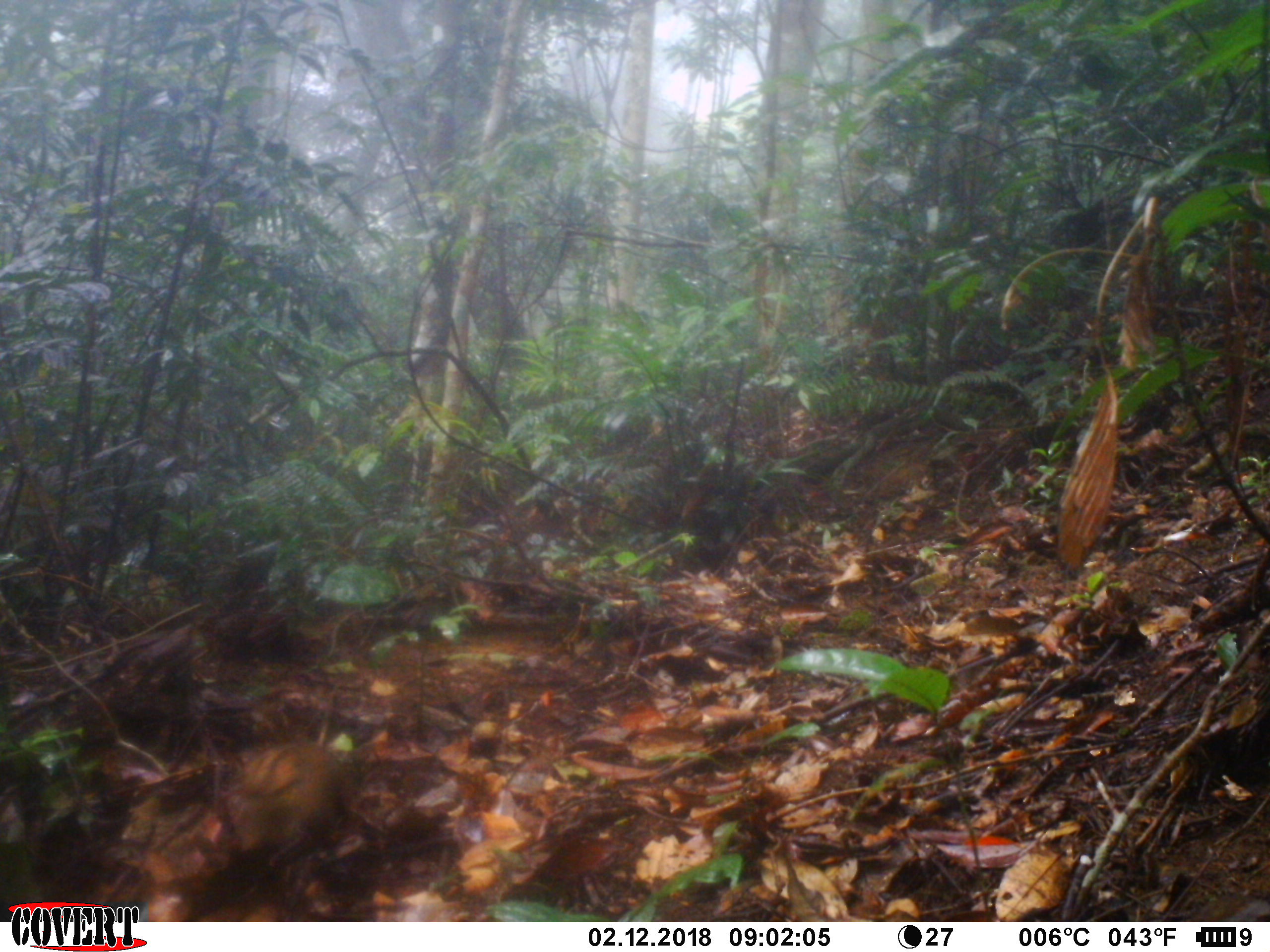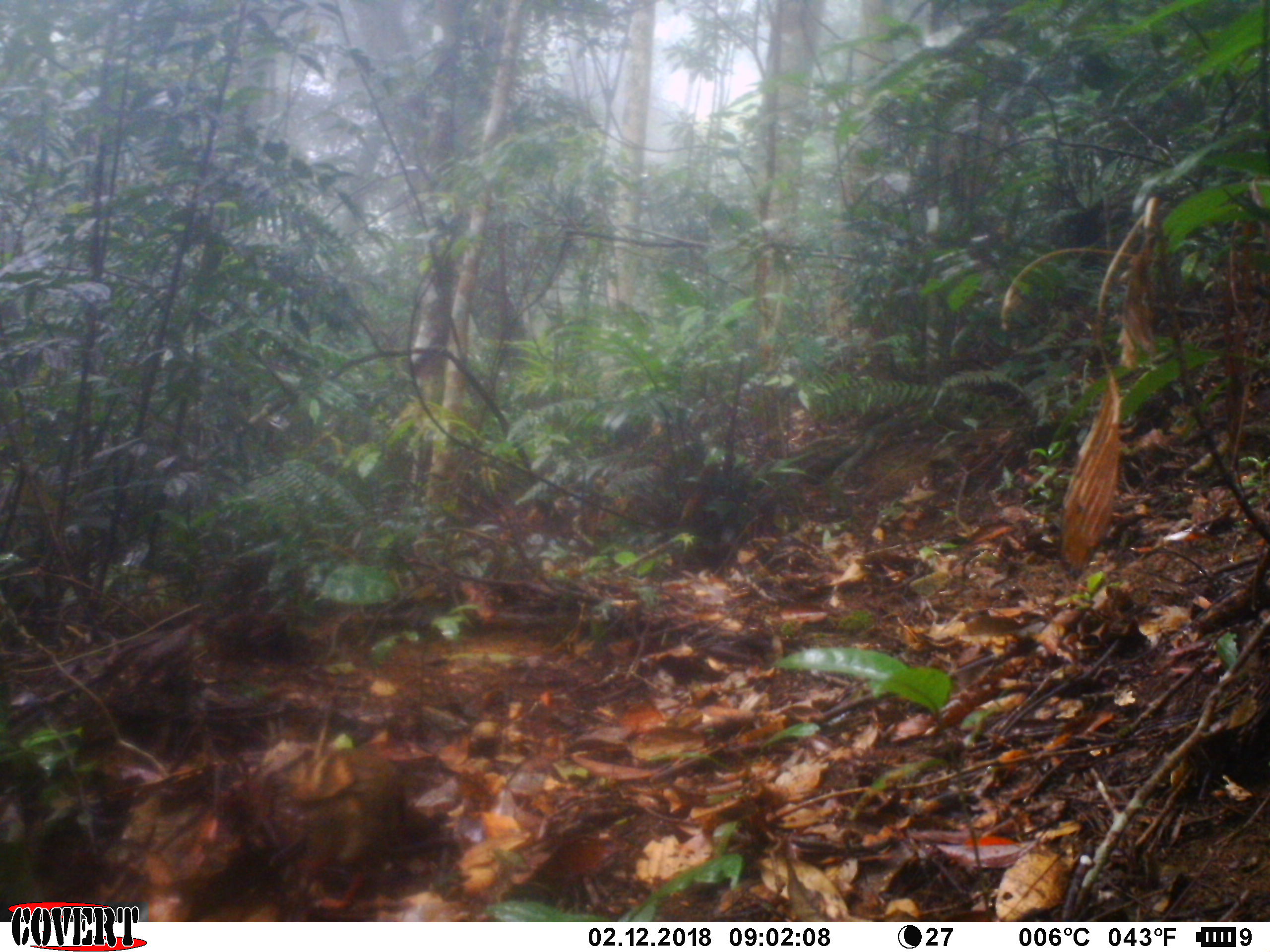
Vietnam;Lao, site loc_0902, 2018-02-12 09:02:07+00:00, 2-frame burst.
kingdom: Animalia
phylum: Chordata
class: Aves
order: Galliformes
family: Phasianidae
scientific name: Phasianidae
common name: partridge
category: unidentified partridge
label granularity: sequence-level